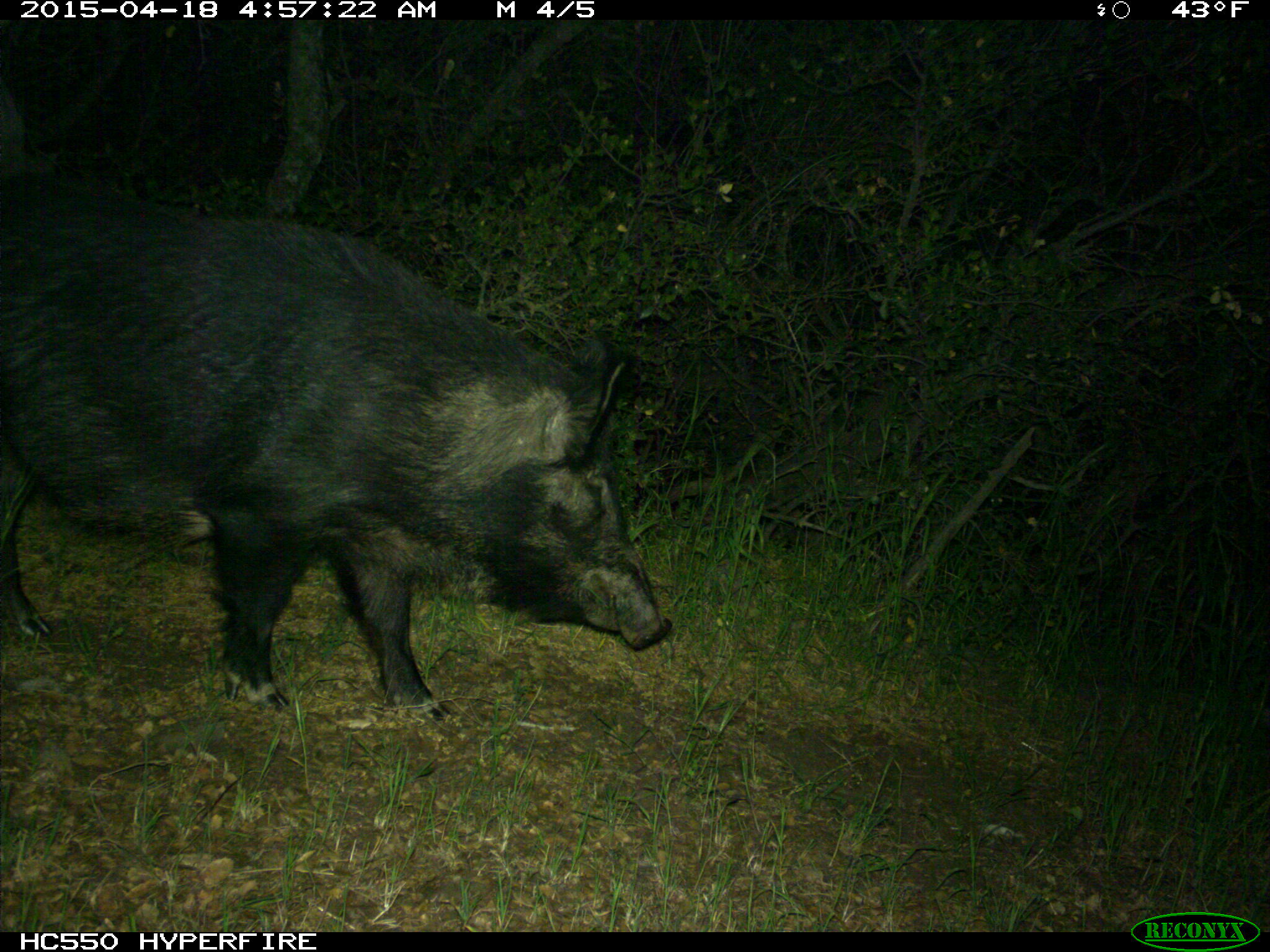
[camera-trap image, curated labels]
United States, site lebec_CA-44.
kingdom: Animalia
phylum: Chordata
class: Mammalia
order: Artiodactyla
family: Suidae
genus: Sus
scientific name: Sus scrofa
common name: wild boar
Sus scrofa (wild boar).